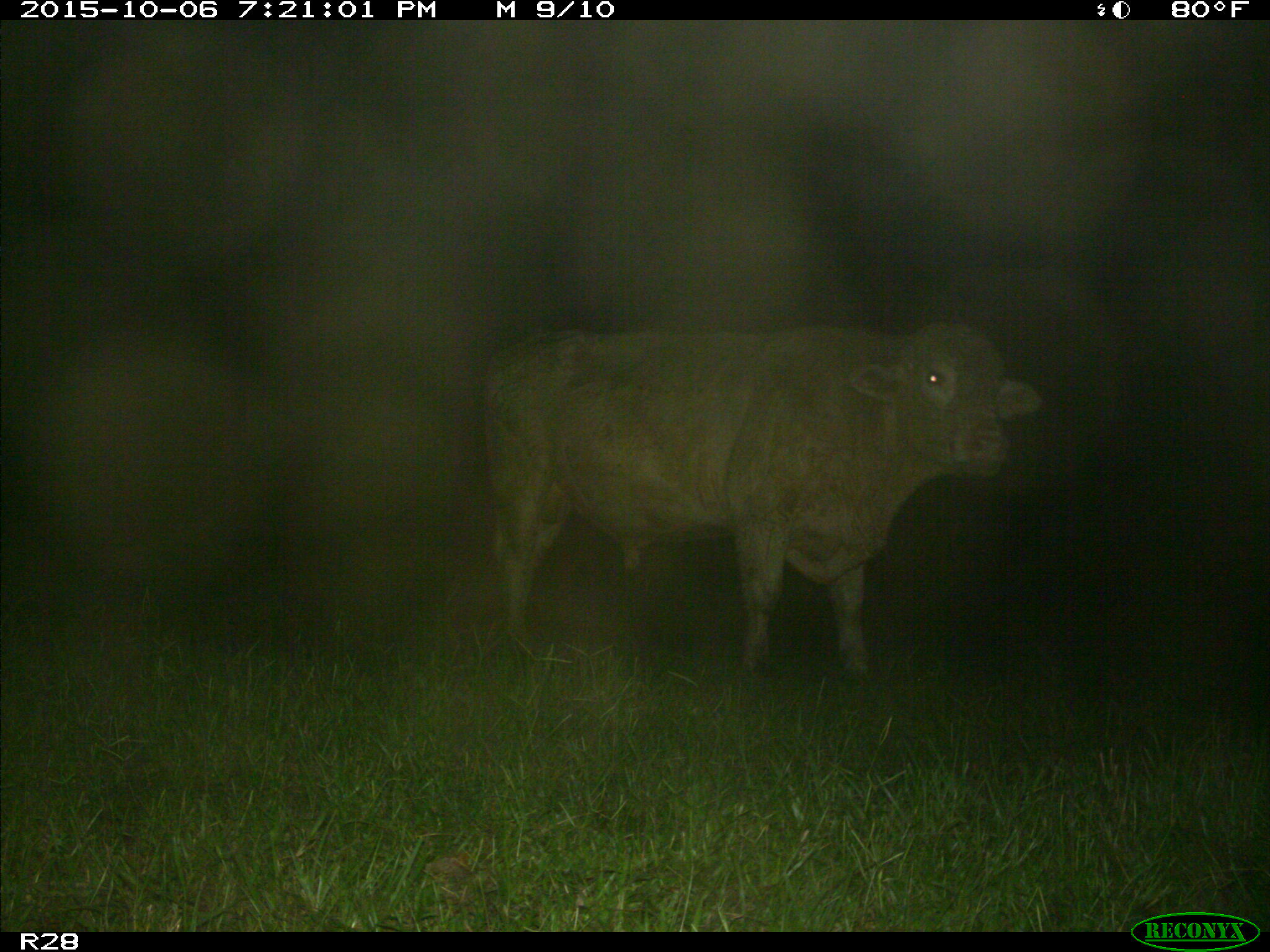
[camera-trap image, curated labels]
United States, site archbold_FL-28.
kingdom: Animalia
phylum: Chordata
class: Mammalia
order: Artiodactyla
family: Bovidae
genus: Bos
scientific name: Bos taurus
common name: domestic cow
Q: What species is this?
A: Bos taurus (domestic cow).